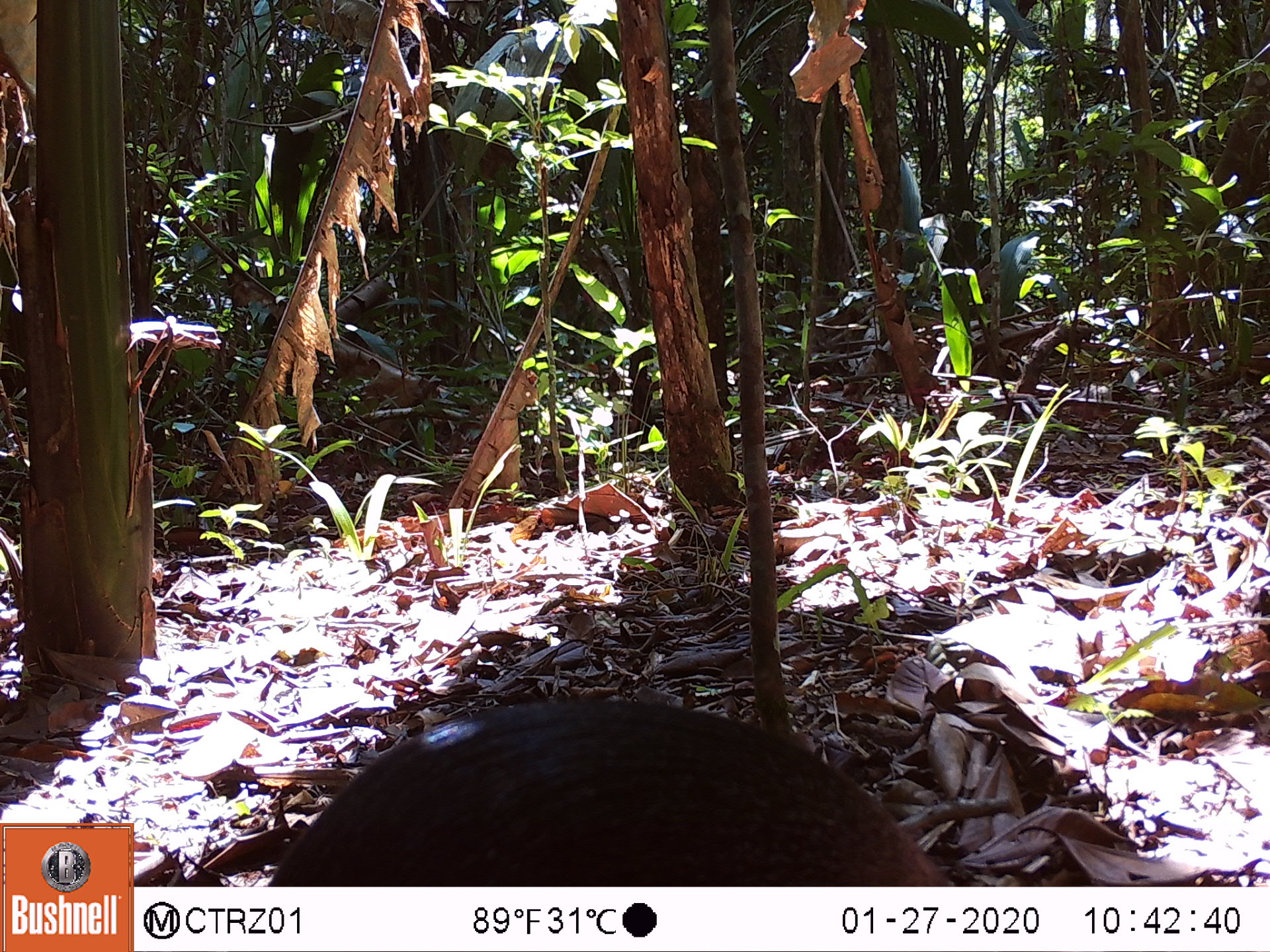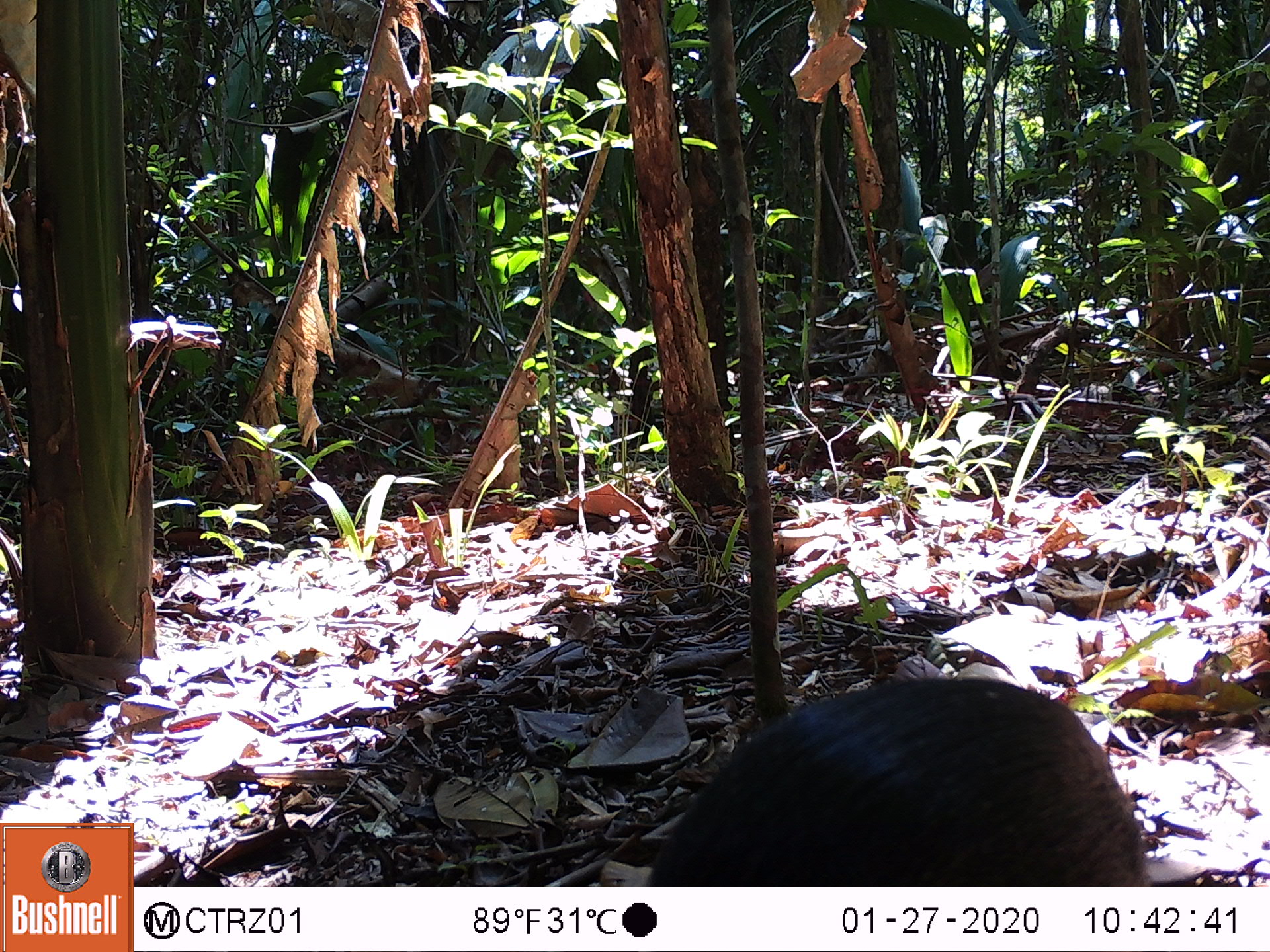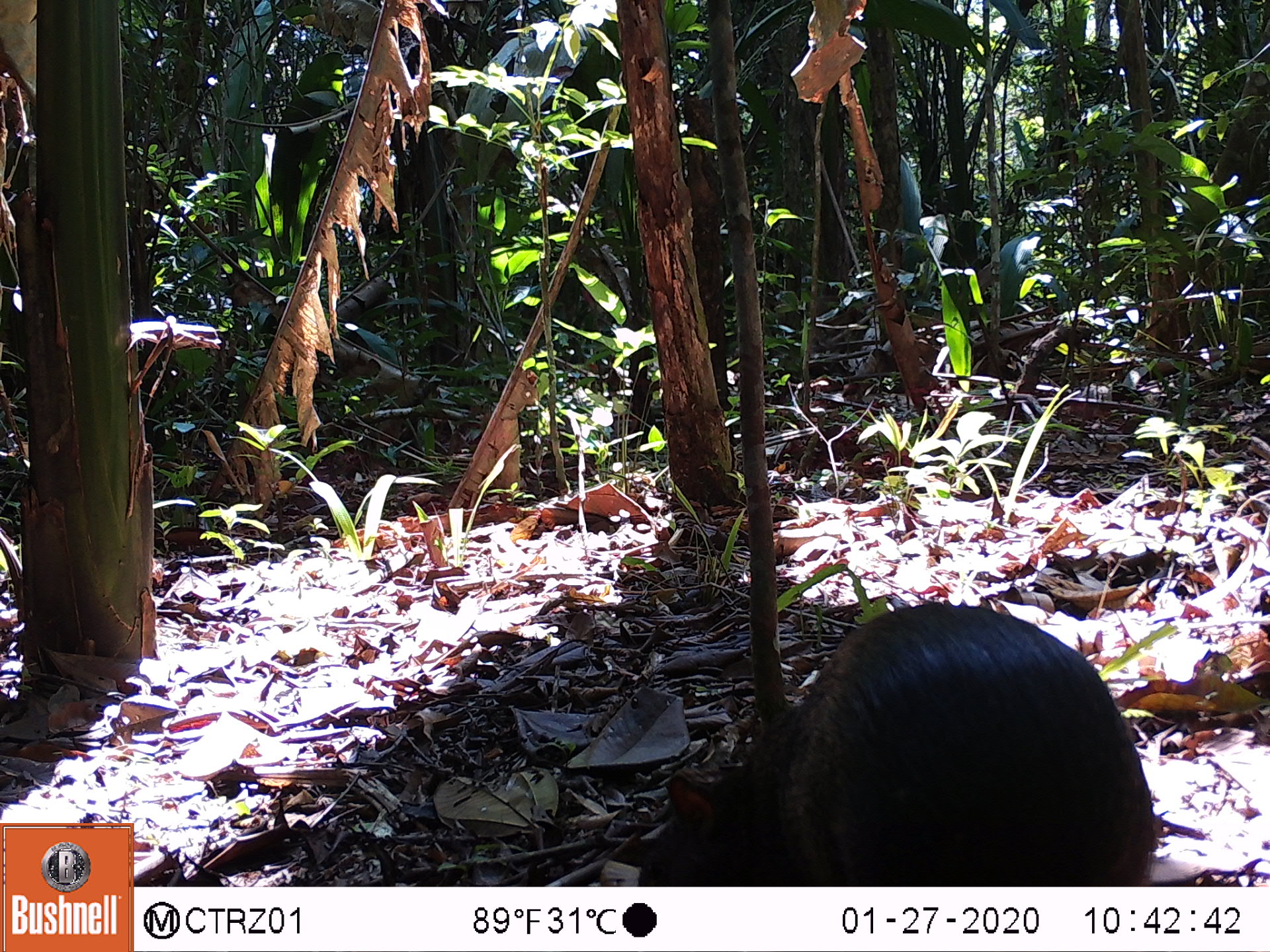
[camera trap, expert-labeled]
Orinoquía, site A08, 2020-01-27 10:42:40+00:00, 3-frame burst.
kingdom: Animalia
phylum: Chordata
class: Mammalia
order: Rodentia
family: Dasyproctidae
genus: Dasyprocta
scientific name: Dasyprocta fuliginosa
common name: black agouti